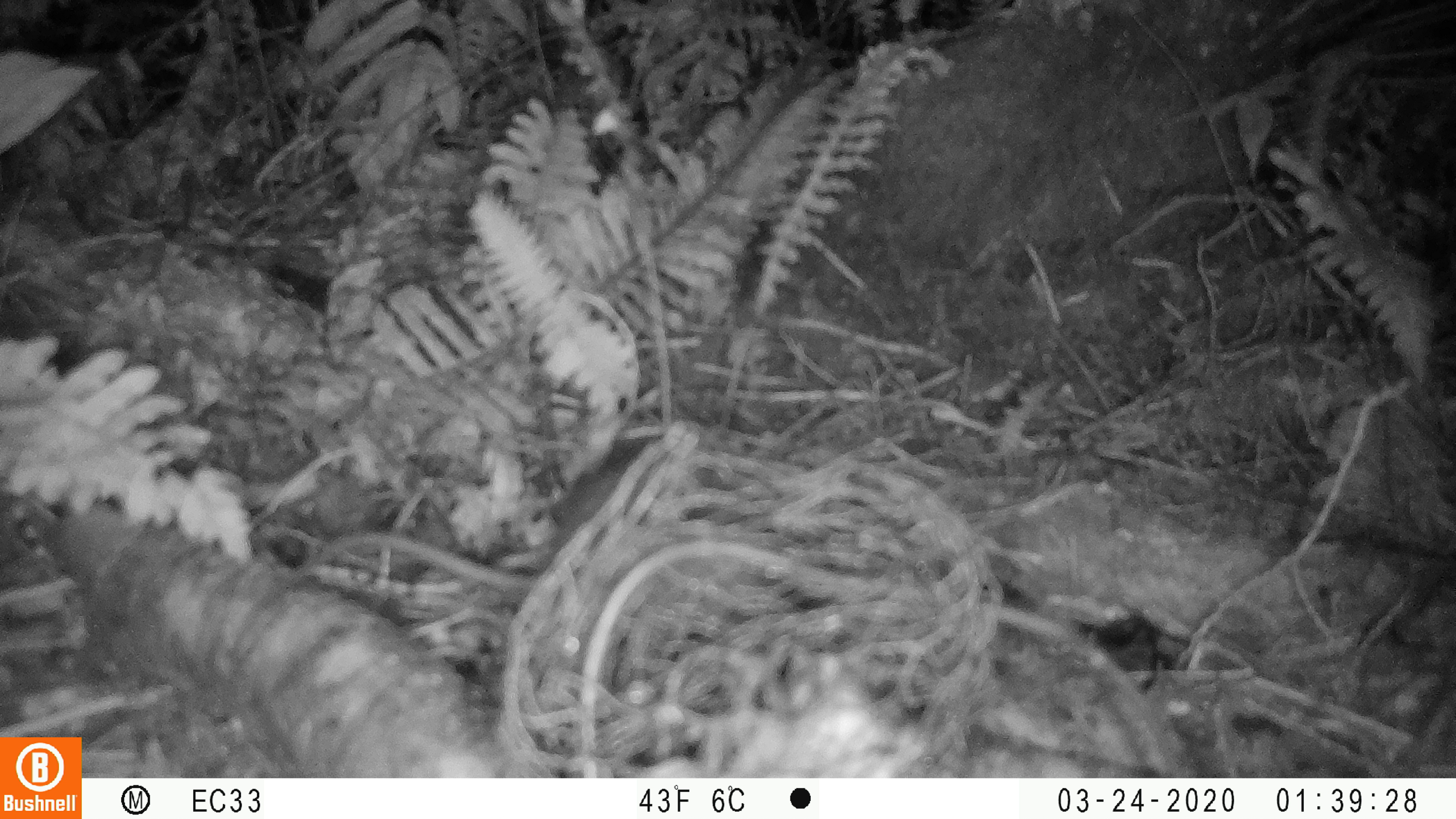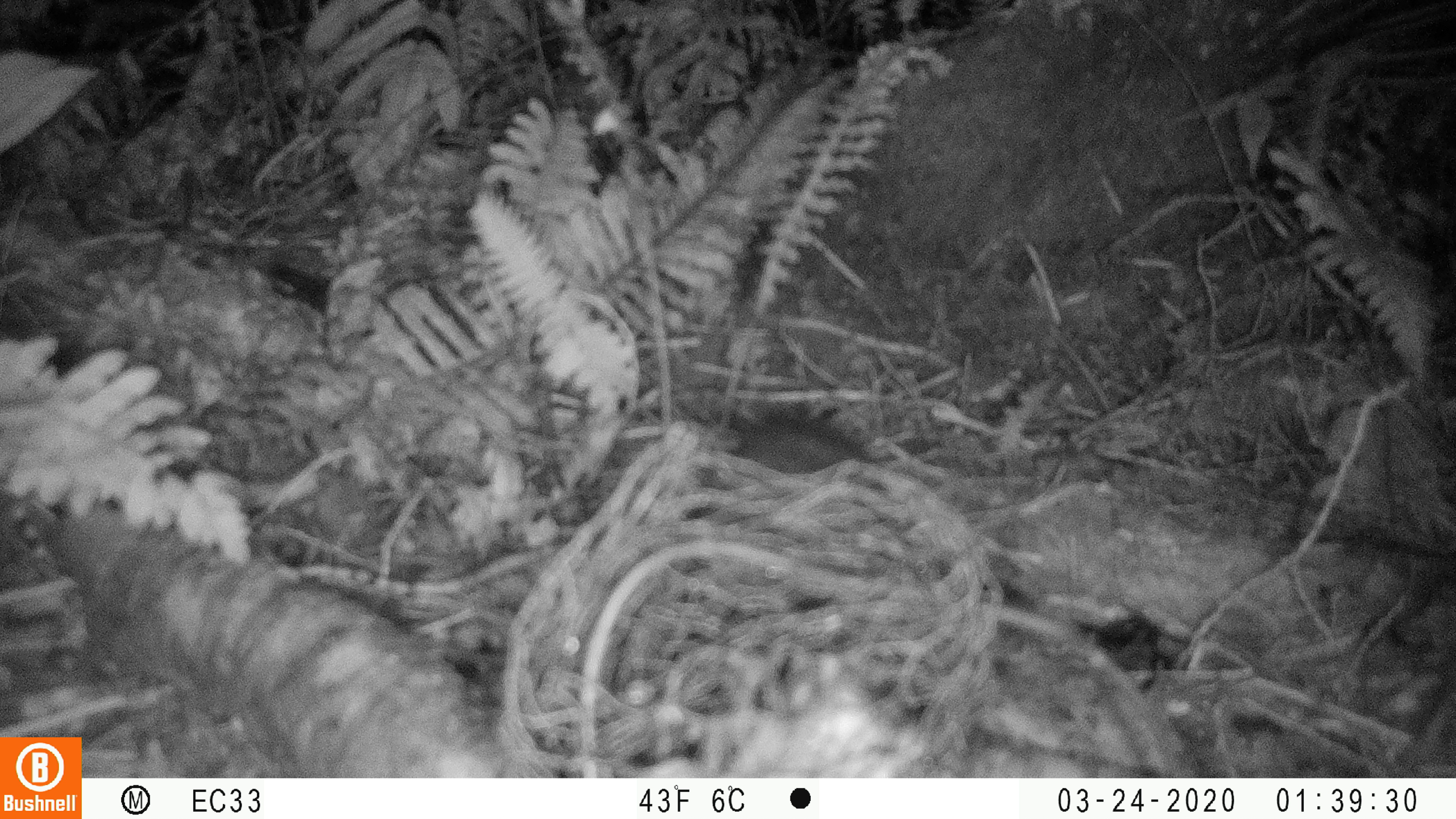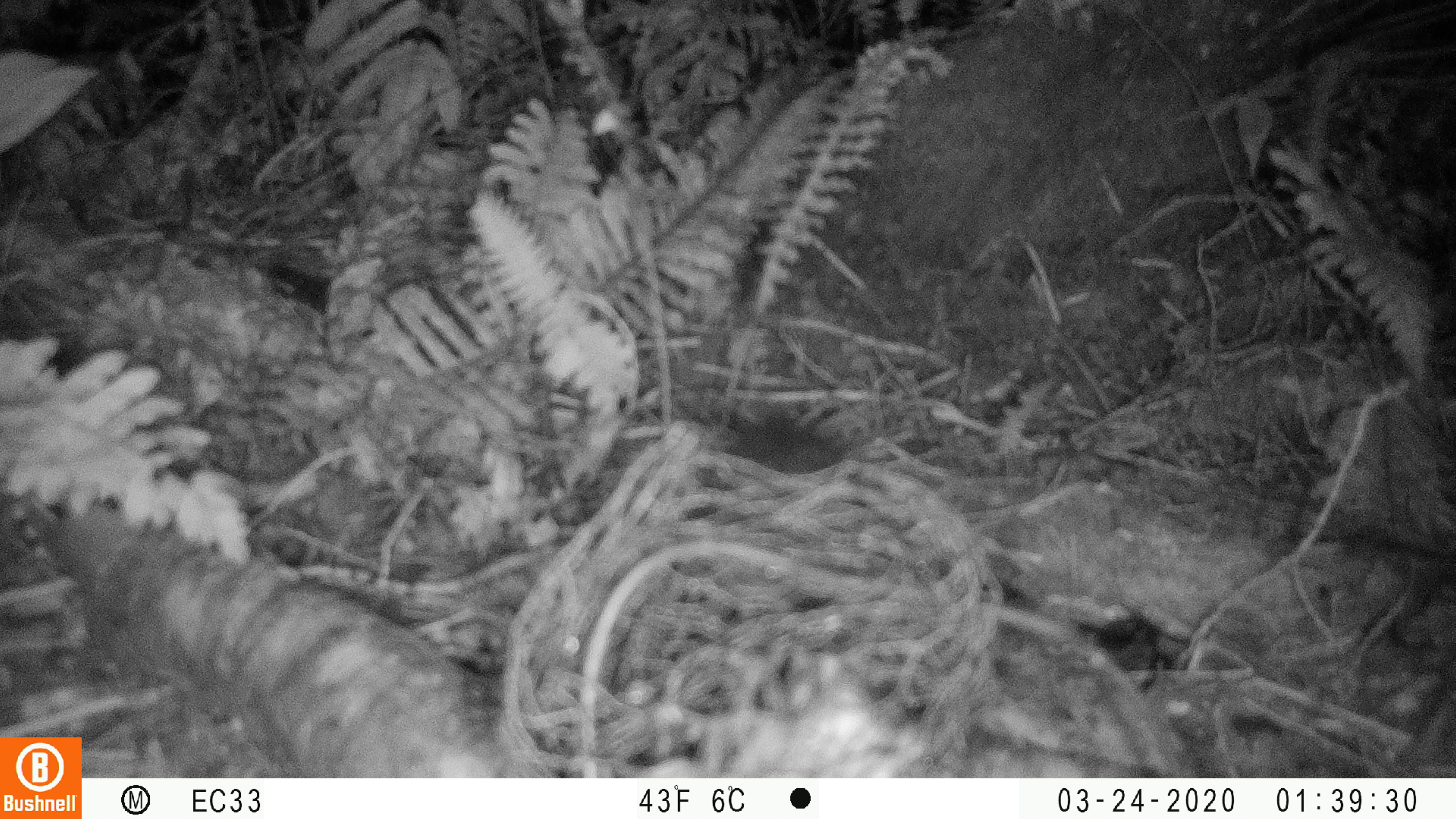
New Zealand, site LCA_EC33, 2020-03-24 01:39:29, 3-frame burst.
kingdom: Animalia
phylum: Chordata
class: Mammalia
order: Rodentia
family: Muridae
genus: Rattus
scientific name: Rattus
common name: rat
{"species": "rat (Rattus)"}